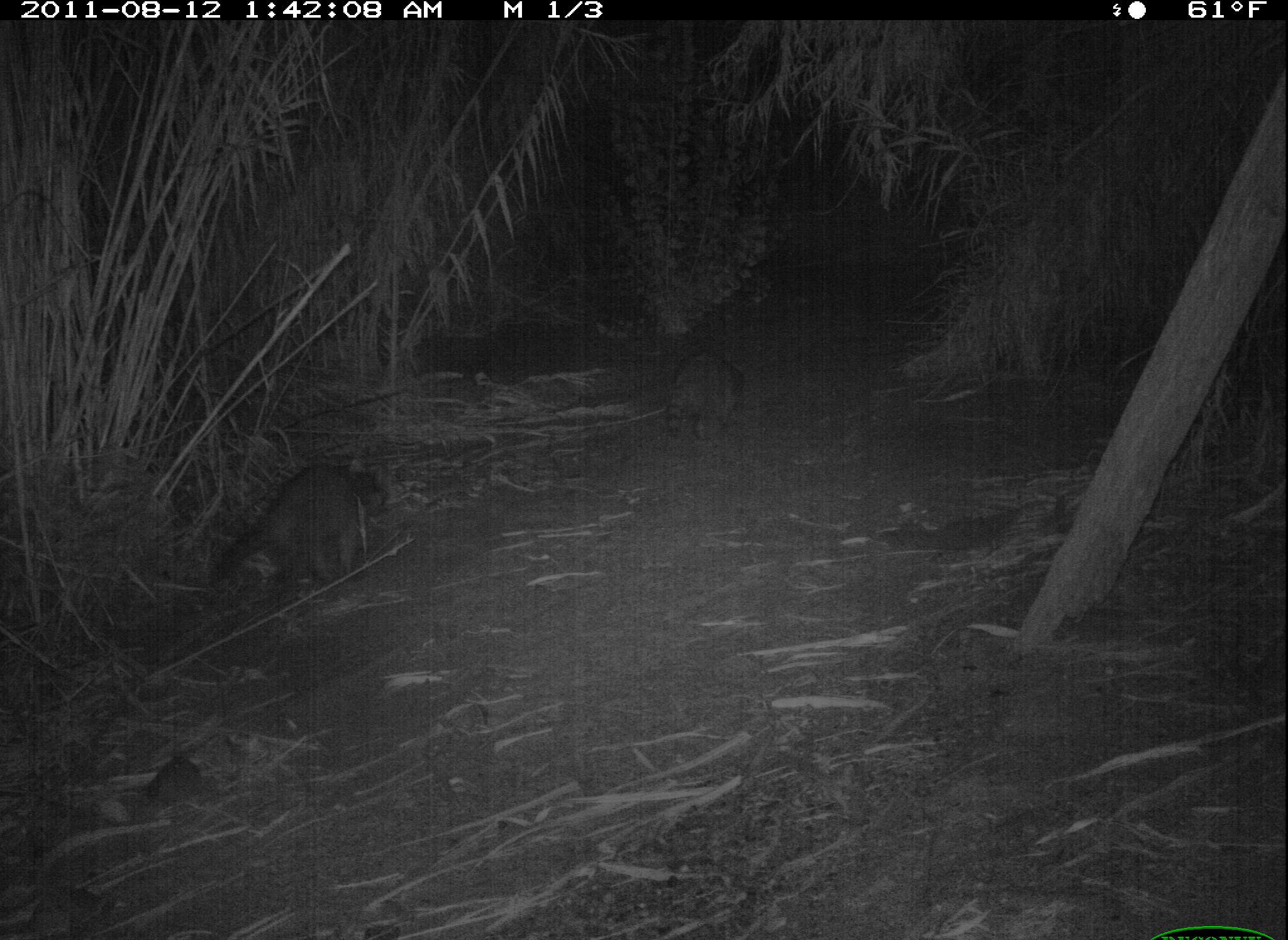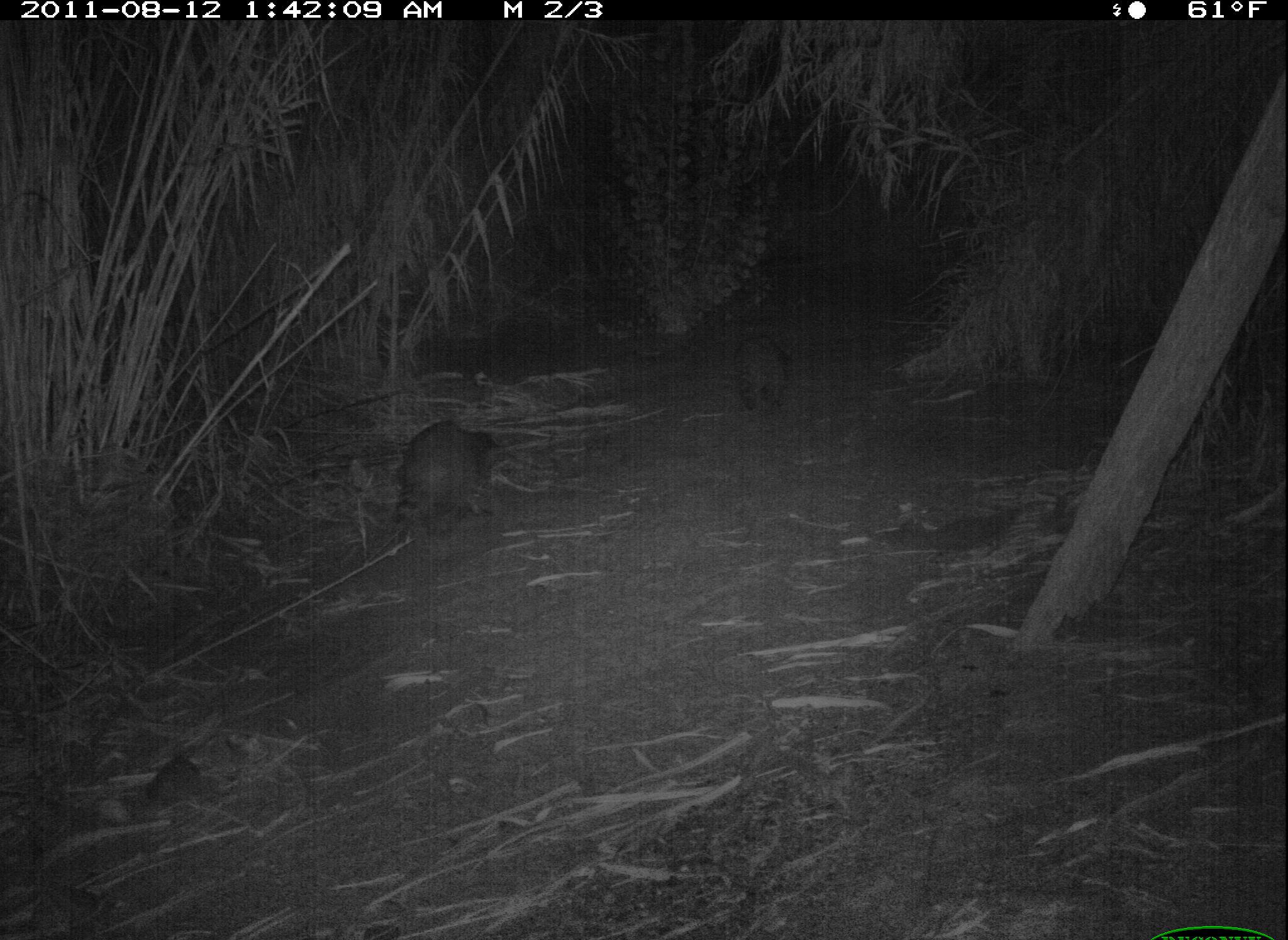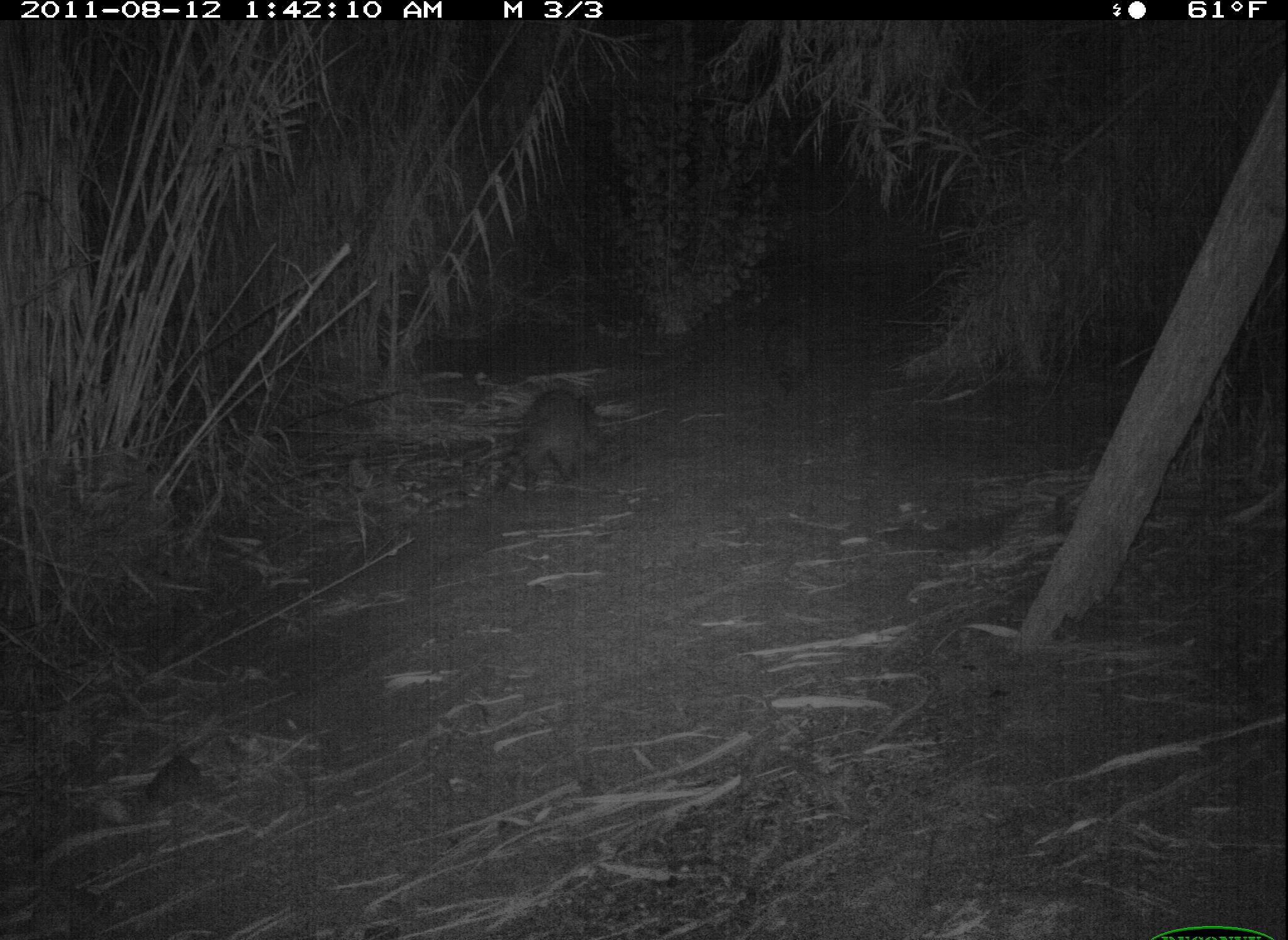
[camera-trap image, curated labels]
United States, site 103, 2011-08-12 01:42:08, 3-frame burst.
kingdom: Animalia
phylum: Chordata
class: Mammalia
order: Carnivora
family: Procyonidae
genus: Procyon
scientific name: Procyon lotor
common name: raccoon